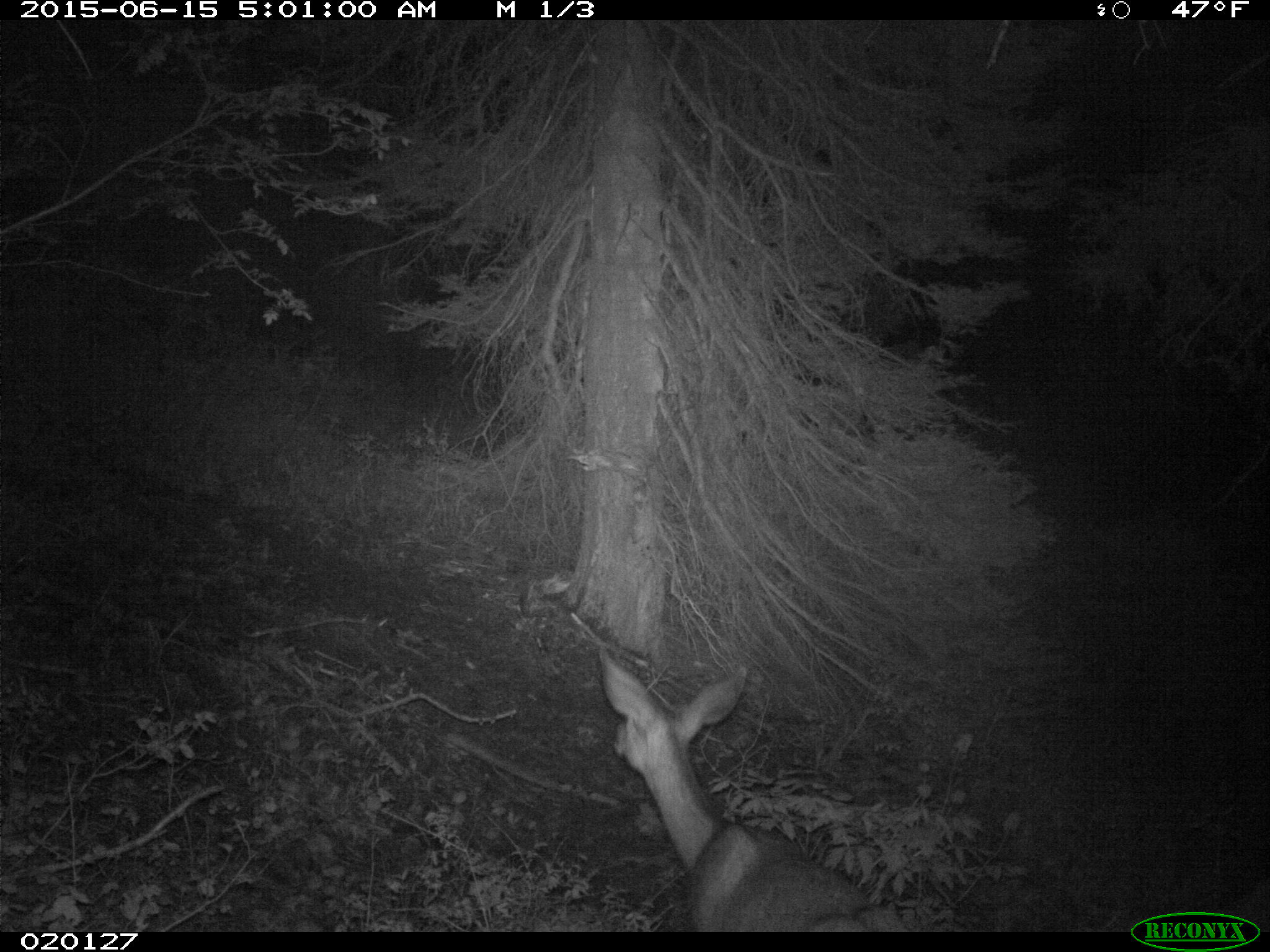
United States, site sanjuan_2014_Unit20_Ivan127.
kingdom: Animalia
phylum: Chordata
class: Mammalia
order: Artiodactyla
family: Cervidae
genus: Odocoileus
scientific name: Odocoileus hemionus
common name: mule deer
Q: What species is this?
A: Odocoileus hemionus (mule deer).